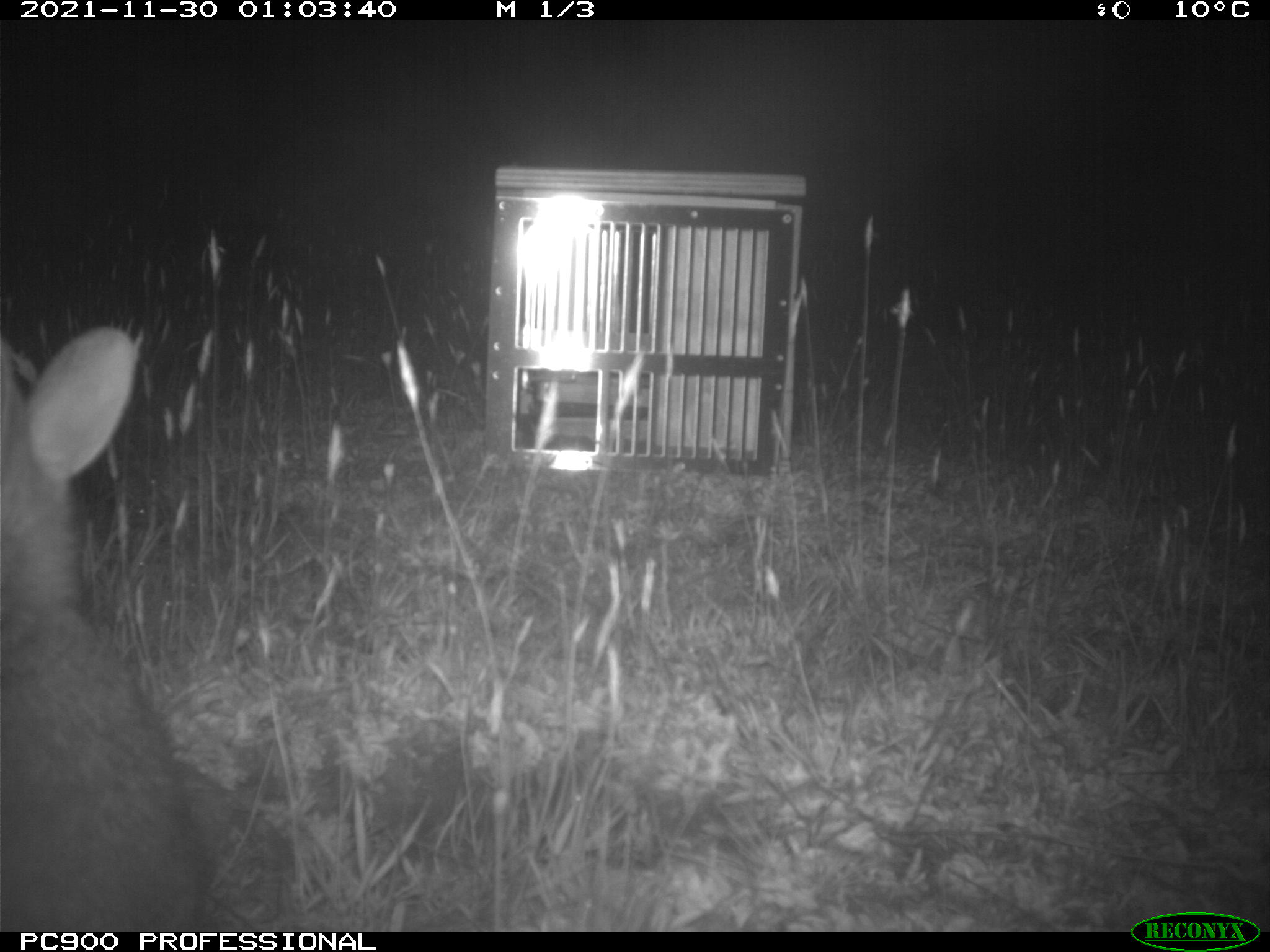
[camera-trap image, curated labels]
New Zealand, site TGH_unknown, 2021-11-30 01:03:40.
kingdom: Animalia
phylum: Chordata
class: Mammalia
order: Lagomorpha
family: Leporidae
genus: Oryctolagus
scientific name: Oryctolagus cuniculus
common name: european rabbit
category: rabbit